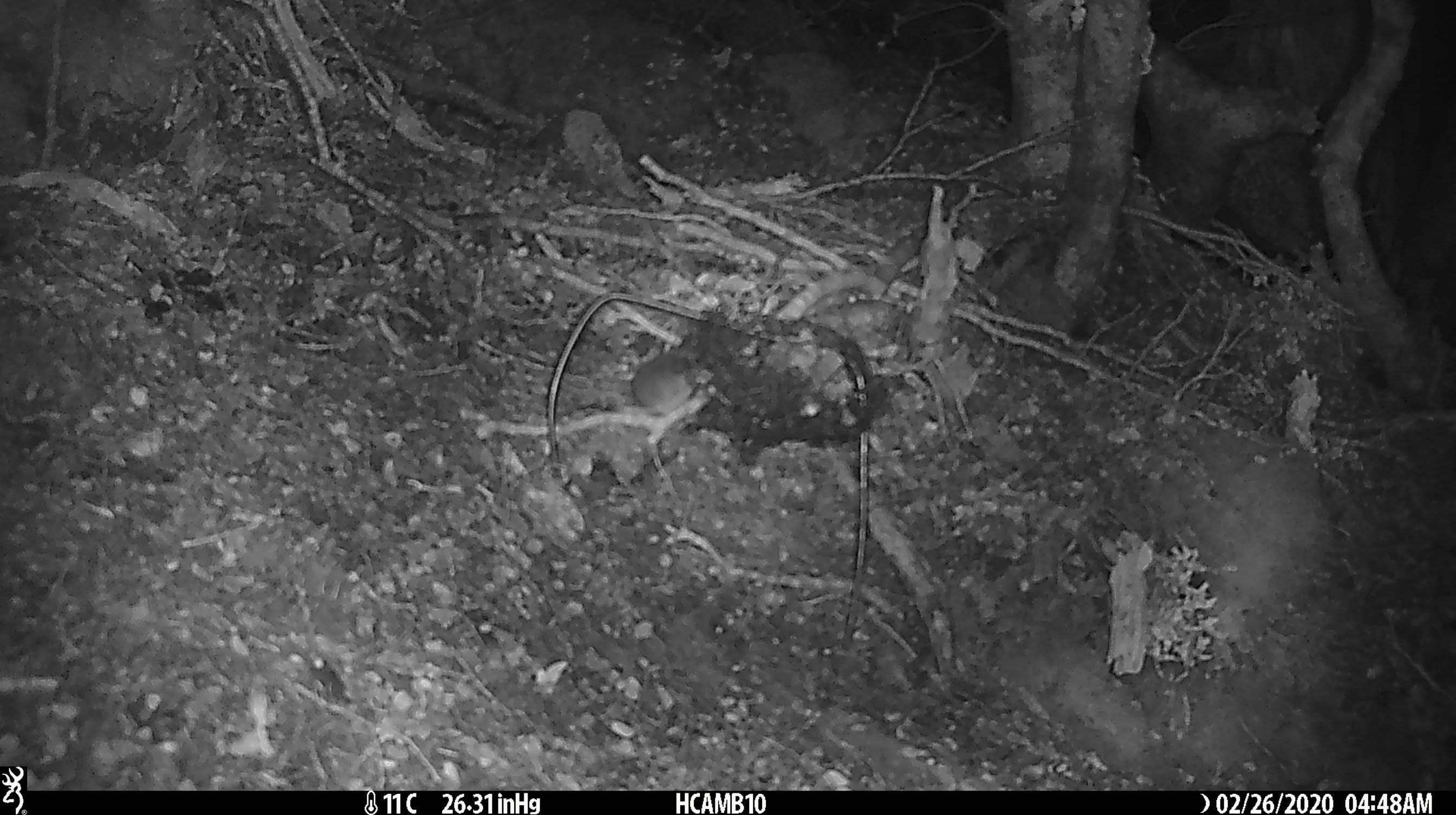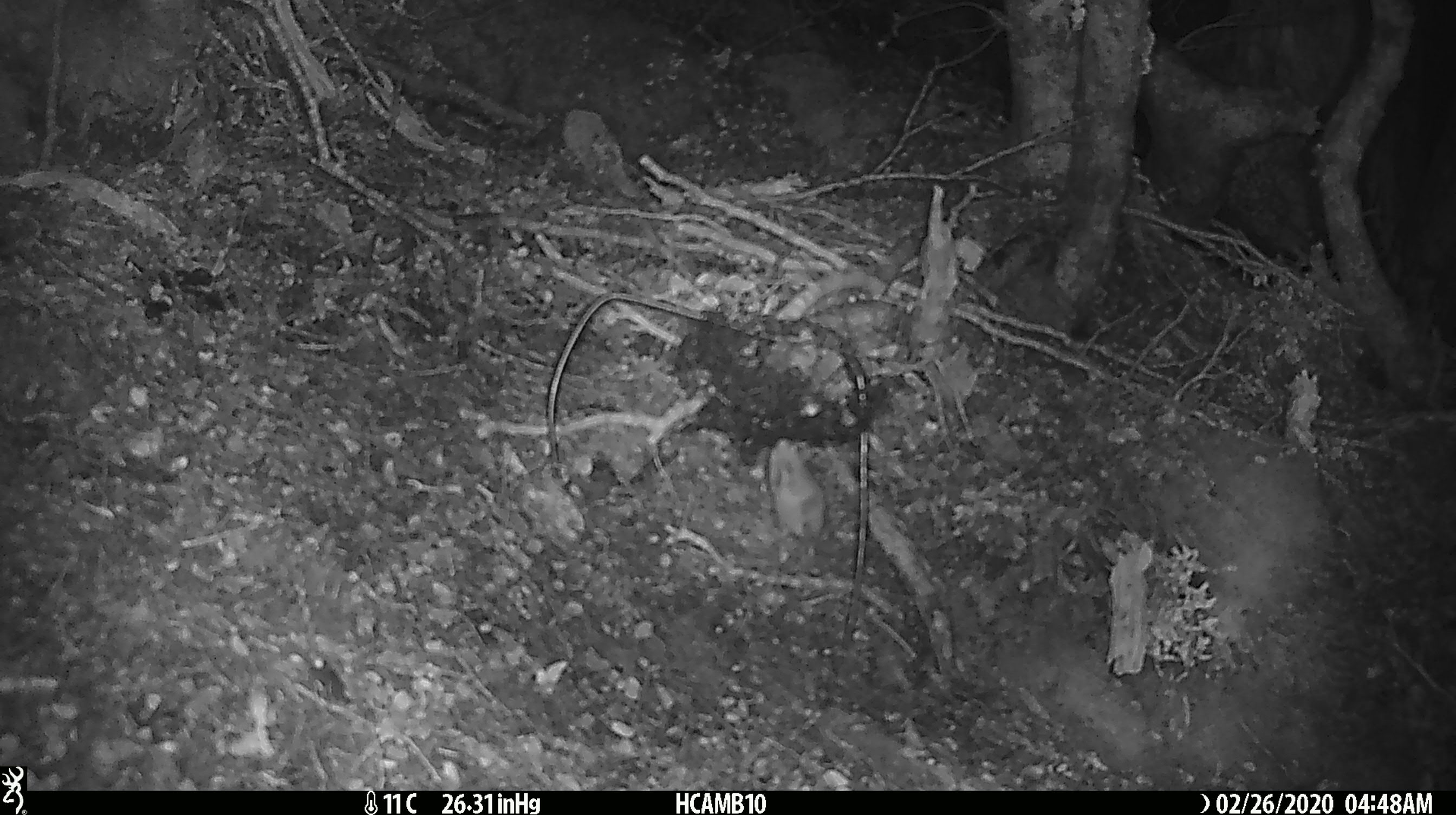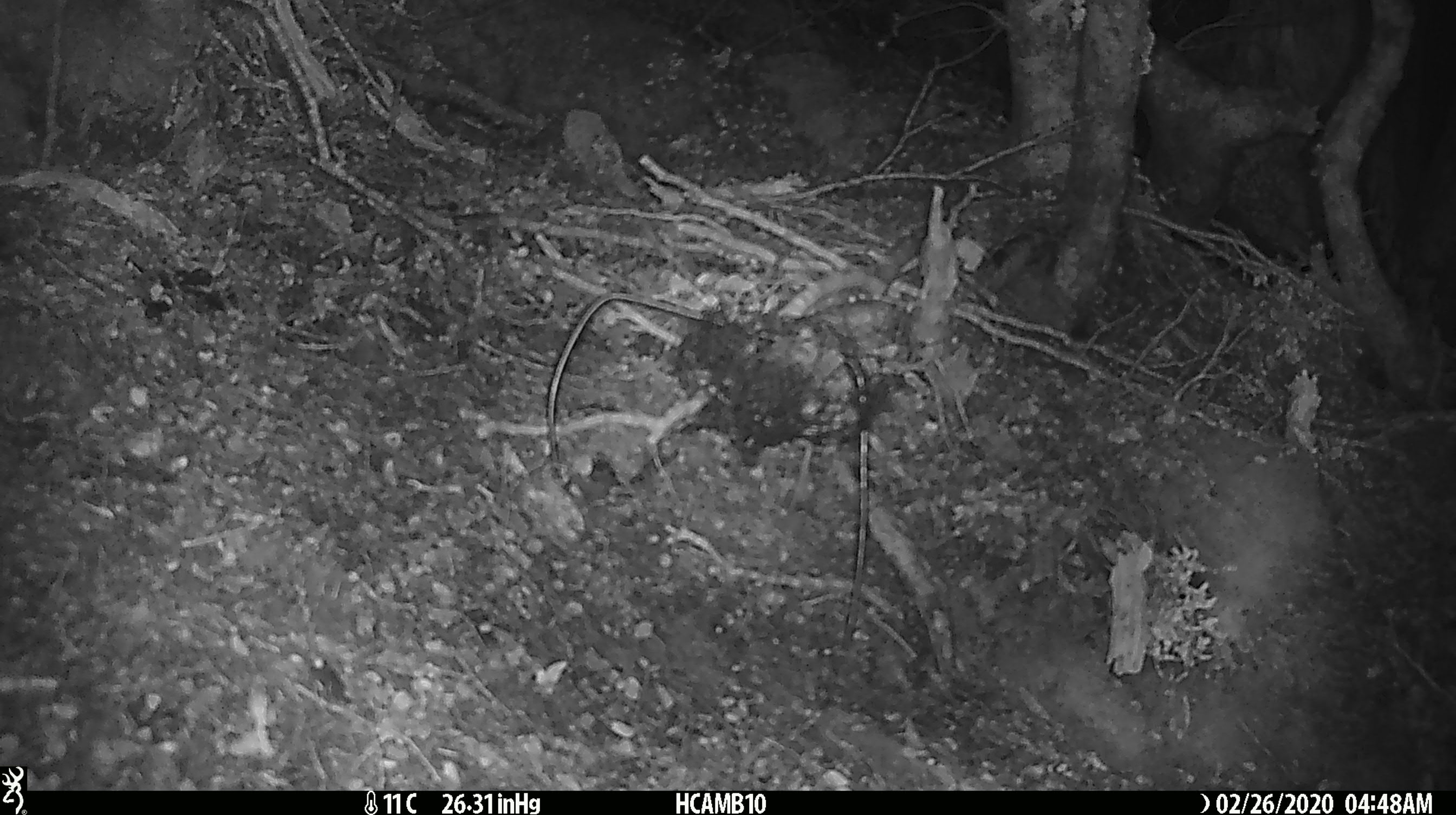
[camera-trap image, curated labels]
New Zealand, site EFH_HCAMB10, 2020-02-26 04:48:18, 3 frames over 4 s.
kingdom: Animalia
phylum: Chordata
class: Mammalia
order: Rodentia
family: Muridae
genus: Mus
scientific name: Mus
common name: mouse